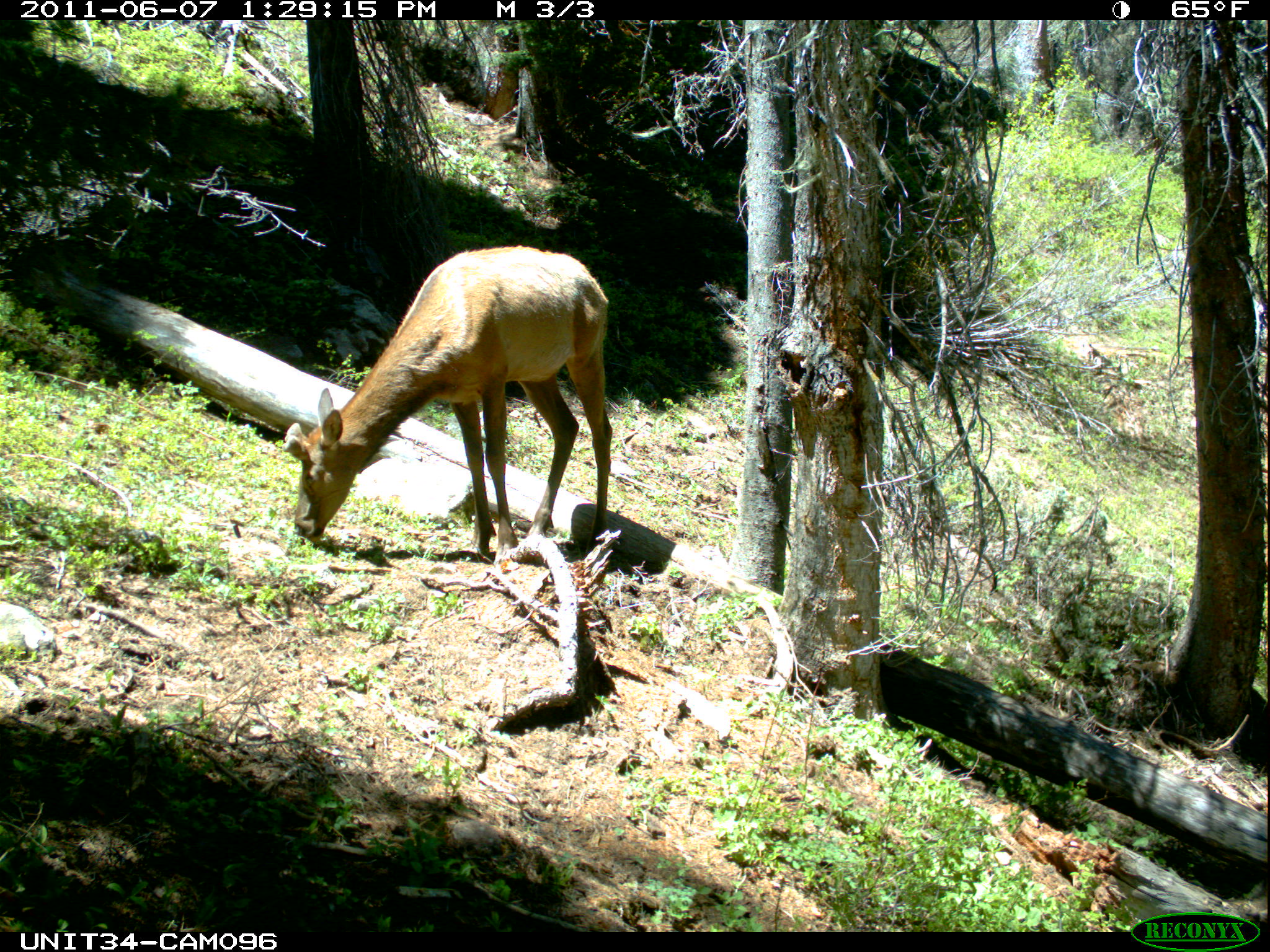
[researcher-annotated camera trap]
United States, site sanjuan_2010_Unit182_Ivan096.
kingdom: Animalia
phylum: Chordata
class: Mammalia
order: Artiodactyla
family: Cervidae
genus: Cervus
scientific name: Cervus elaphus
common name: red deer